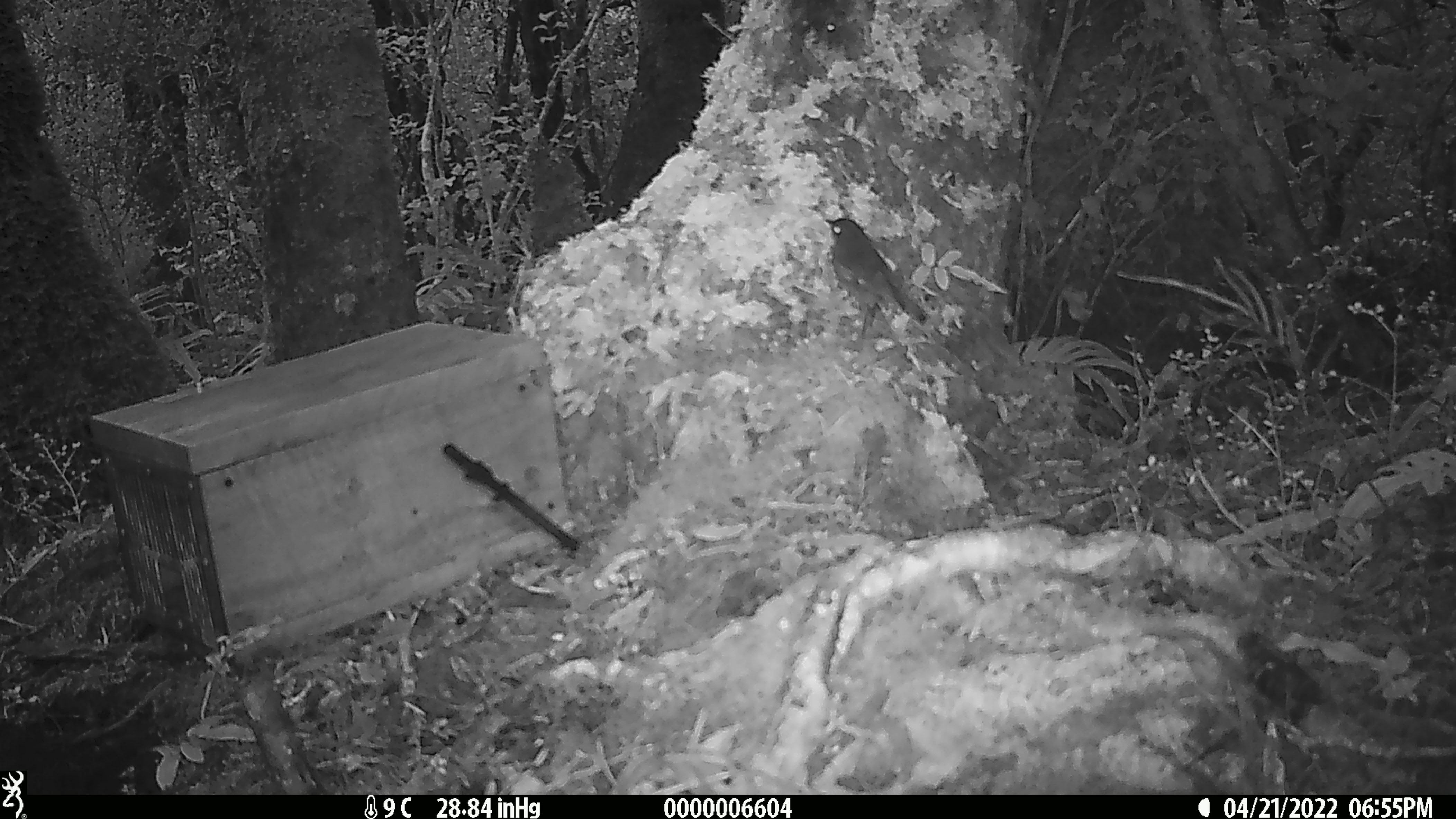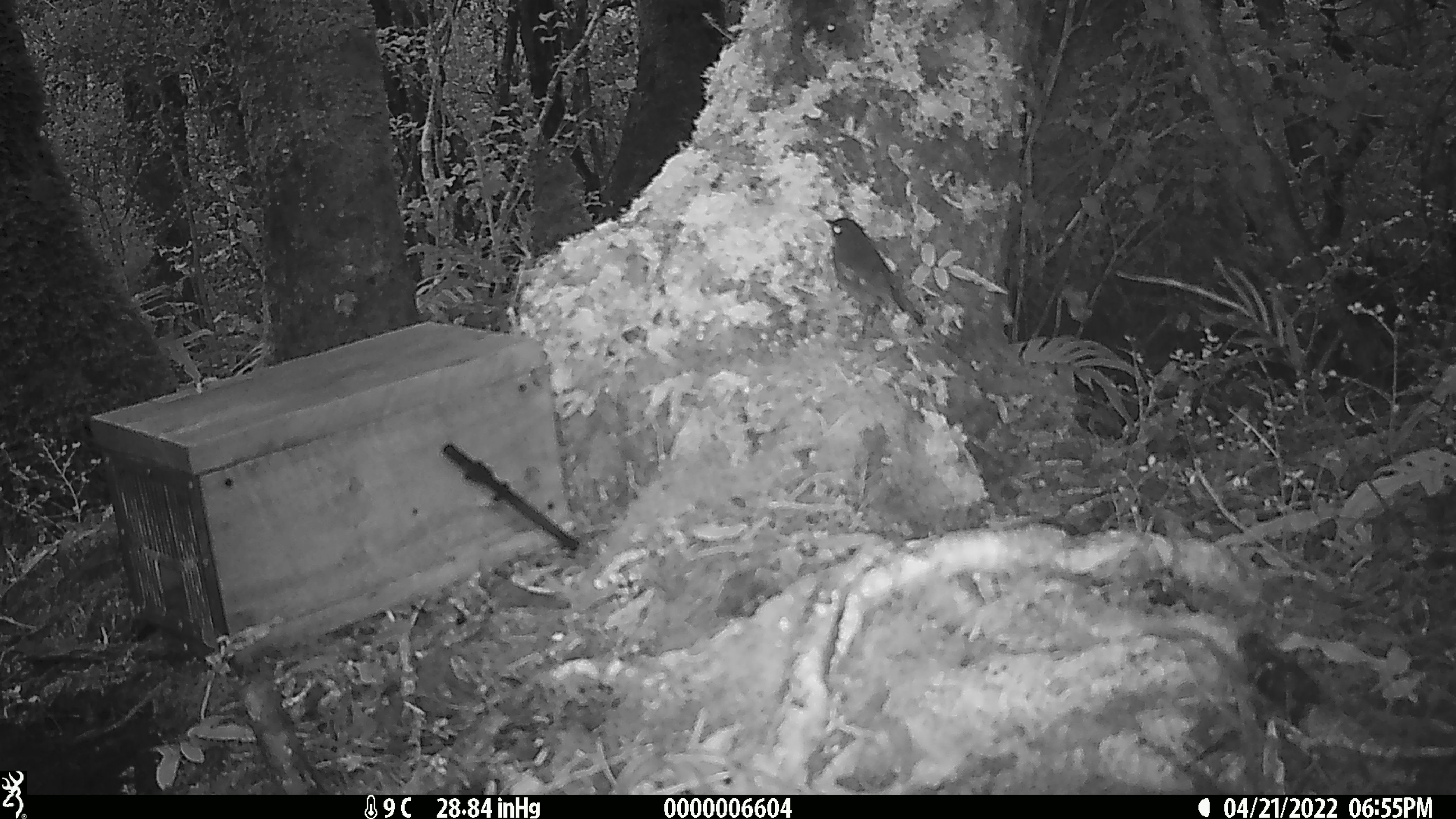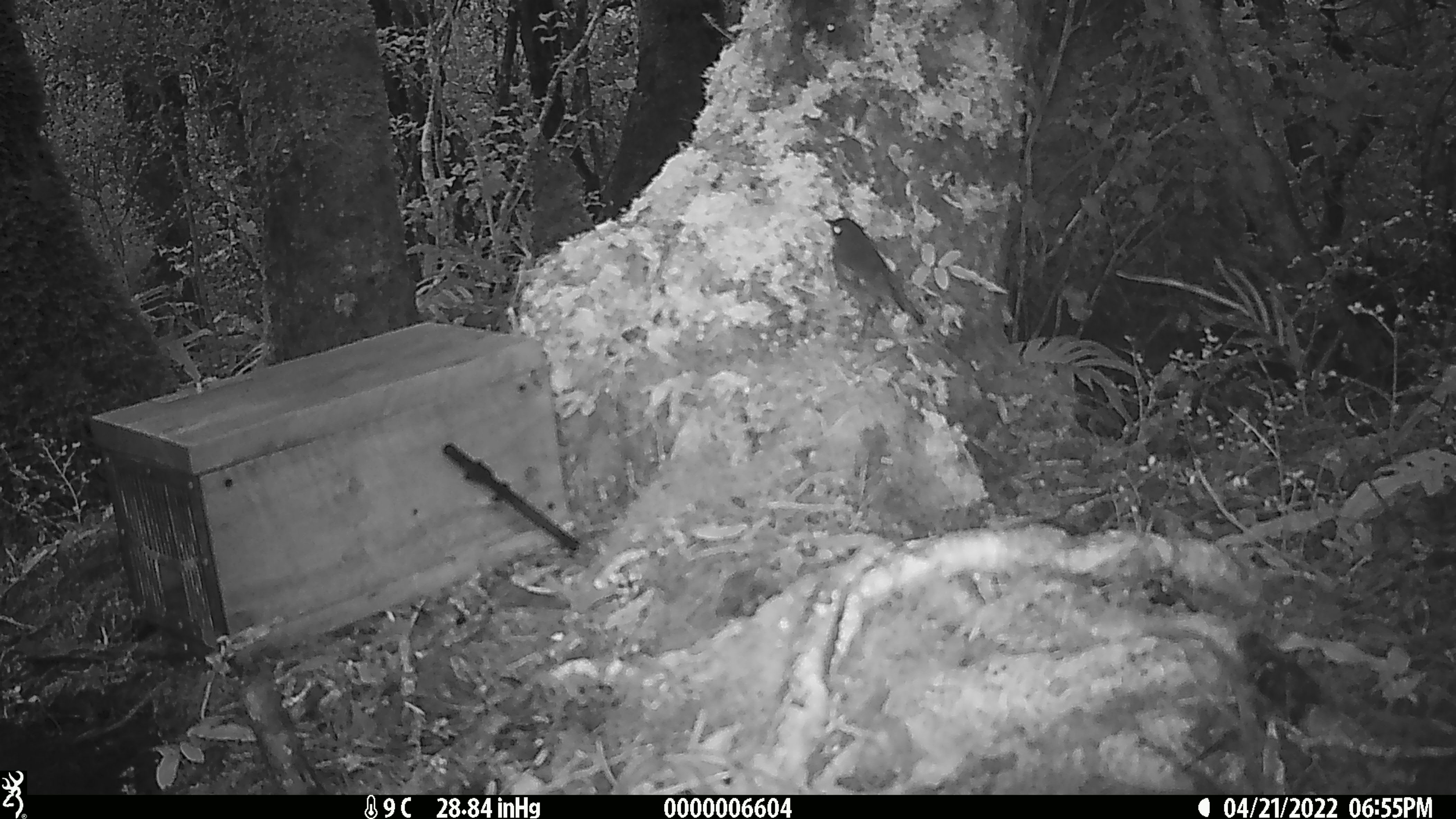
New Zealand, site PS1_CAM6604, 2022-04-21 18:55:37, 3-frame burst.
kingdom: Animalia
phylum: Chordata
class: Aves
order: Passeriformes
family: Petroicidae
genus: Petroica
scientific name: Petroica australis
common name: new zealand robin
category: robin